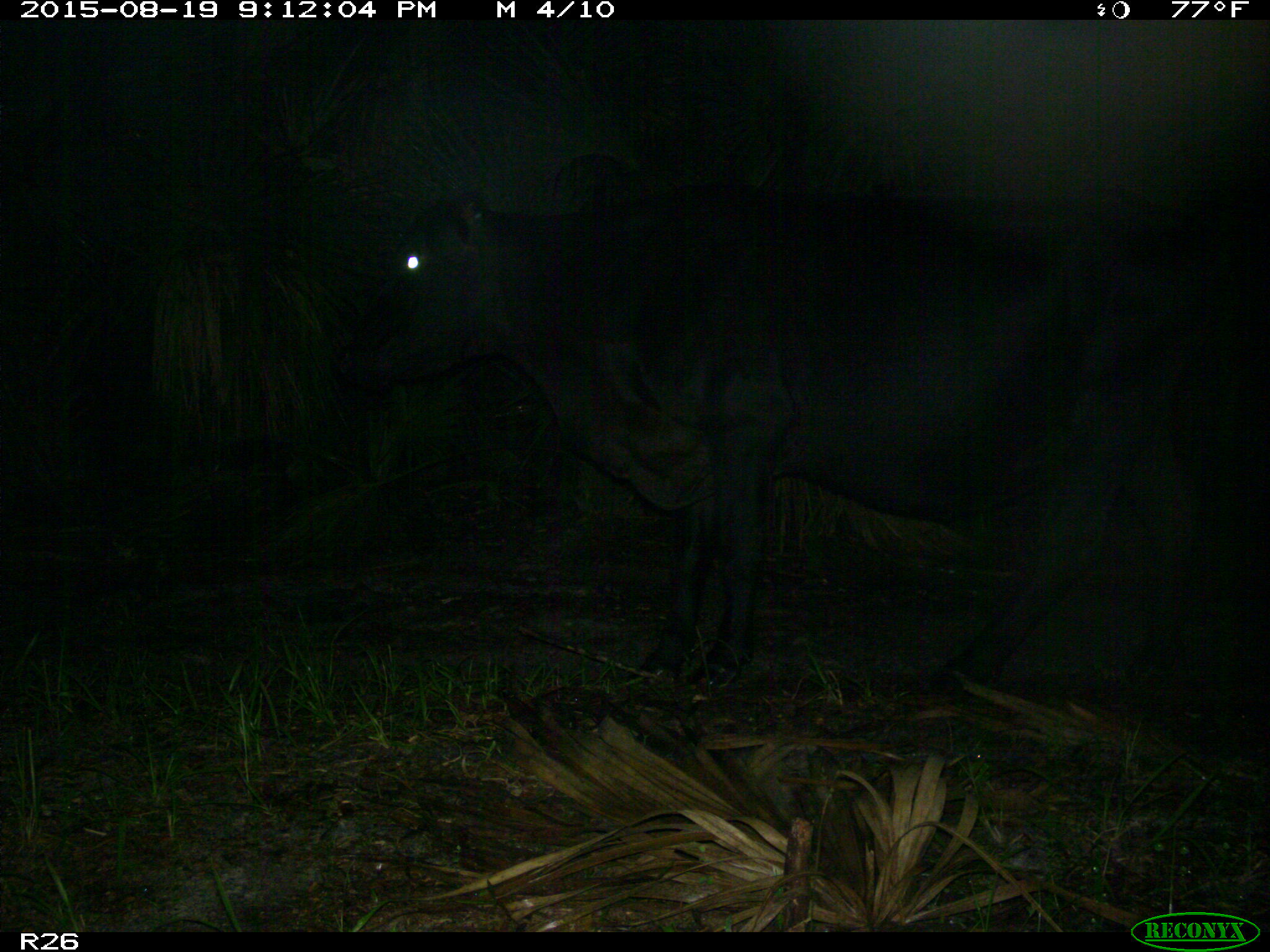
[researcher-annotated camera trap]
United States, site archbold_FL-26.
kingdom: Animalia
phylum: Chordata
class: Mammalia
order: Artiodactyla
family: Bovidae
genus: Bos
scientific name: Bos taurus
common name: domestic cow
Bos taurus (domestic cow).